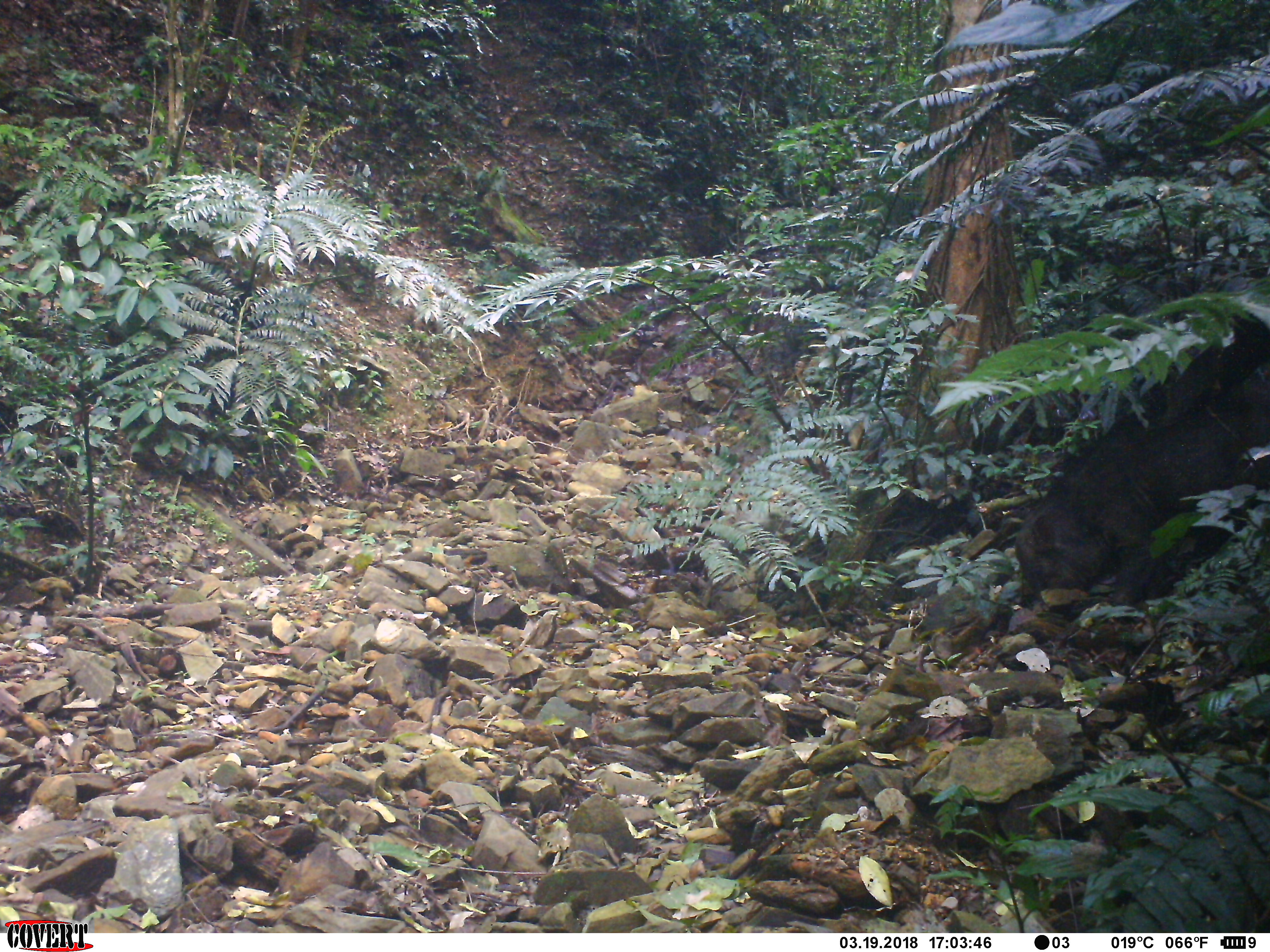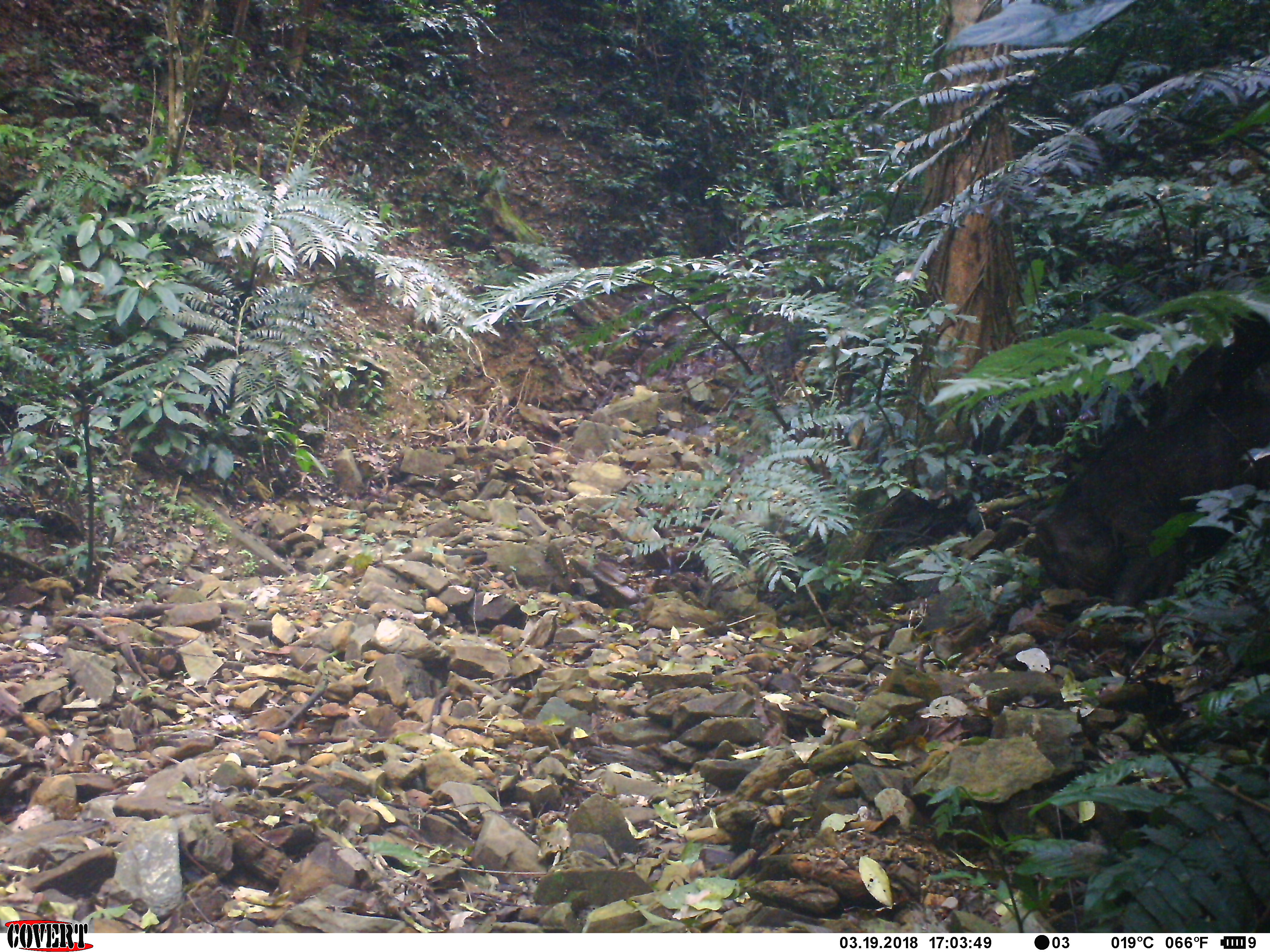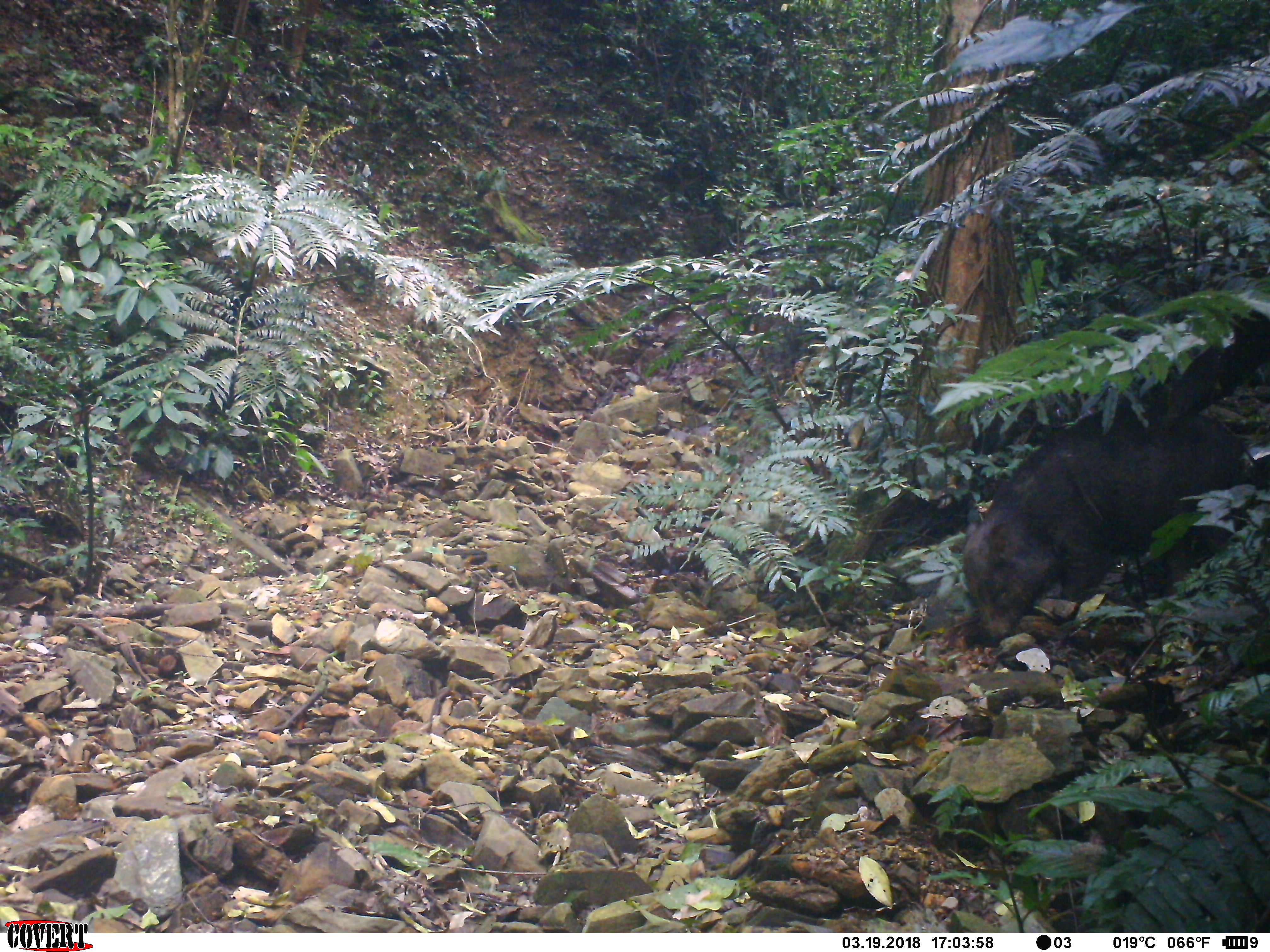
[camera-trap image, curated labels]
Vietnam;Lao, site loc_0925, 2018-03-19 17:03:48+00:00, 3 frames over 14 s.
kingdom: Animalia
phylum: Chordata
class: Mammalia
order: Artiodactyla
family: Suidae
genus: Sus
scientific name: Sus scrofa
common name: eurasian wild pig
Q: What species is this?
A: Eurasian wild pig (Sus scrofa).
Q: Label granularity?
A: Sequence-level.